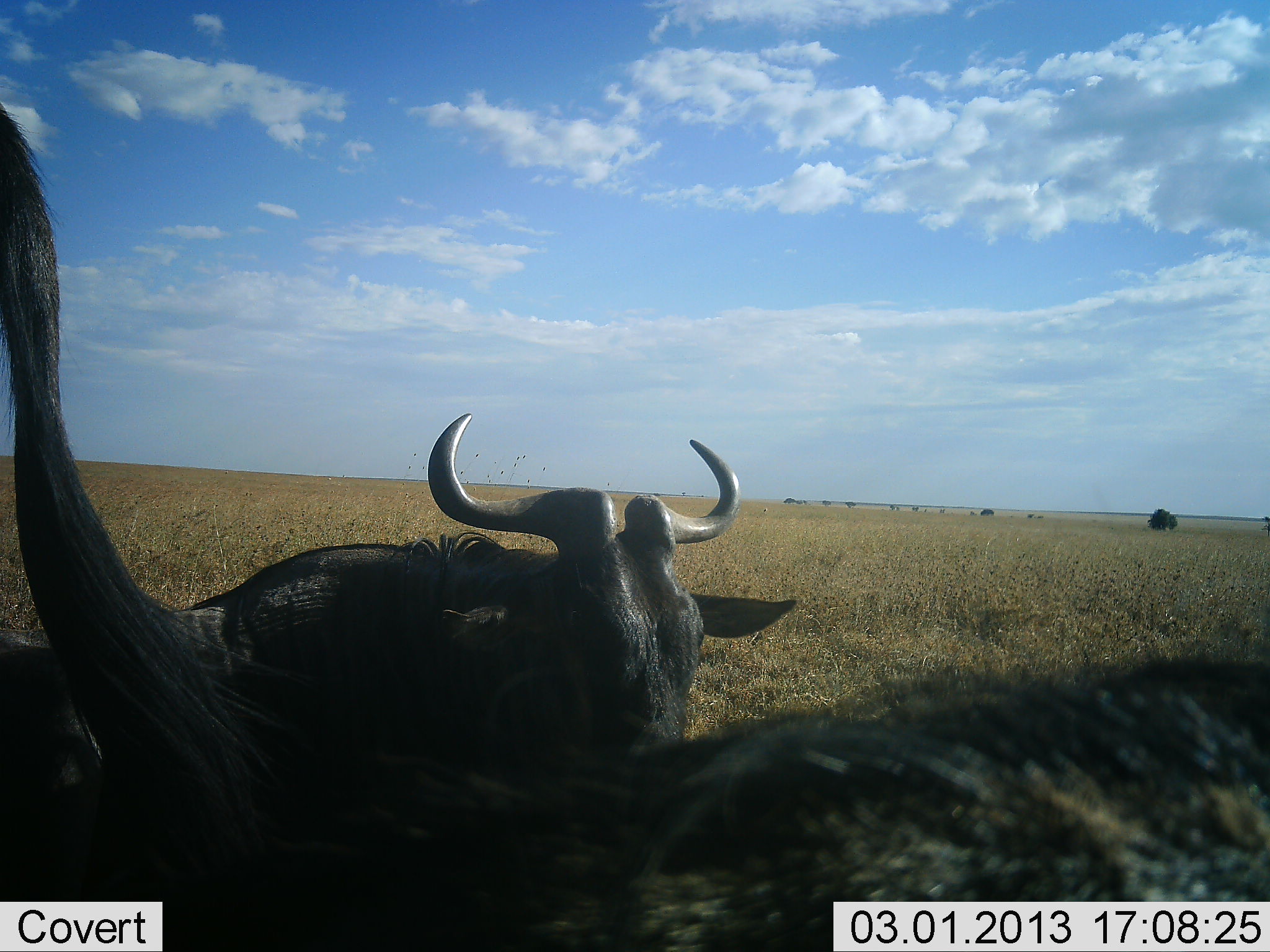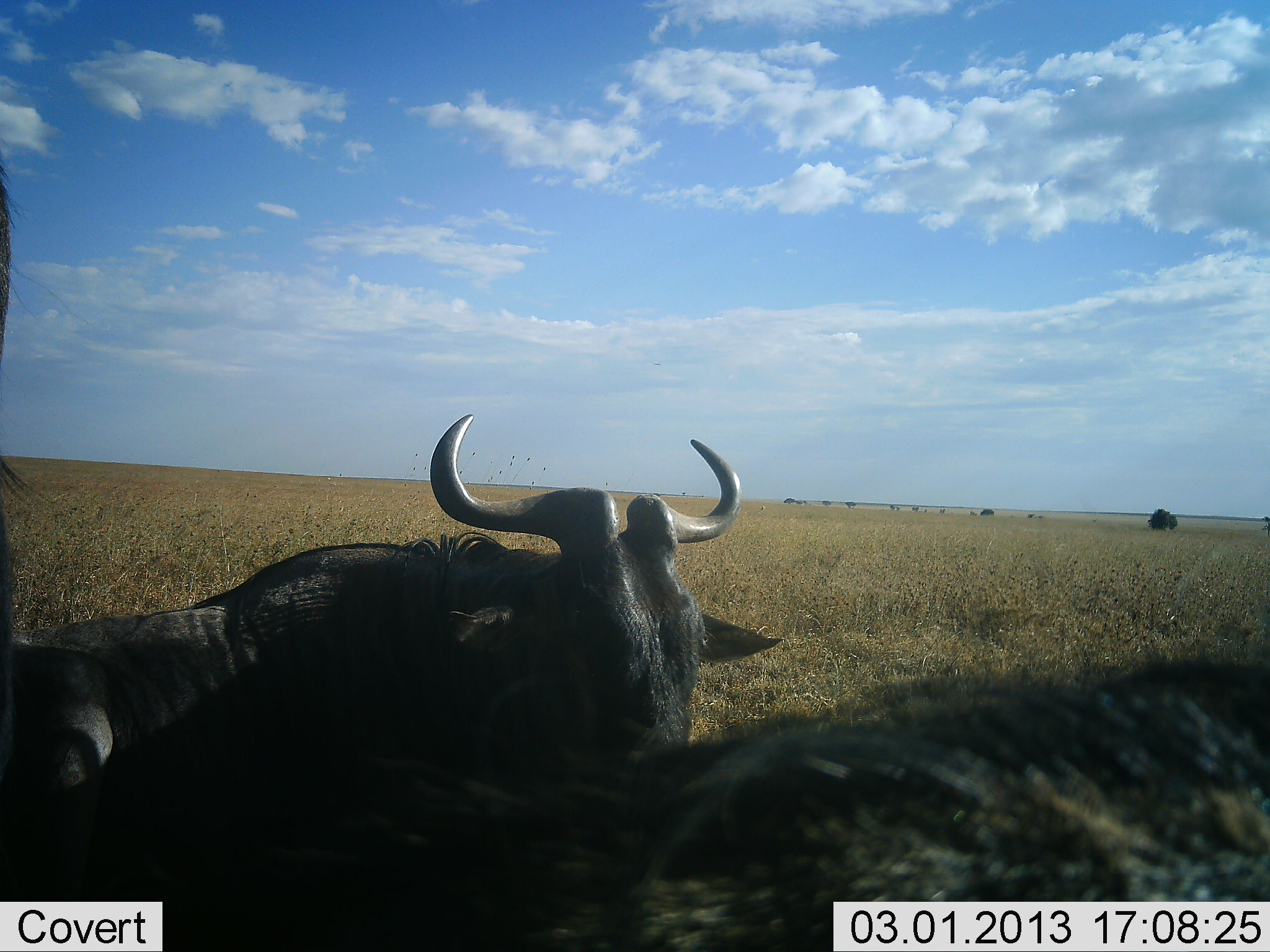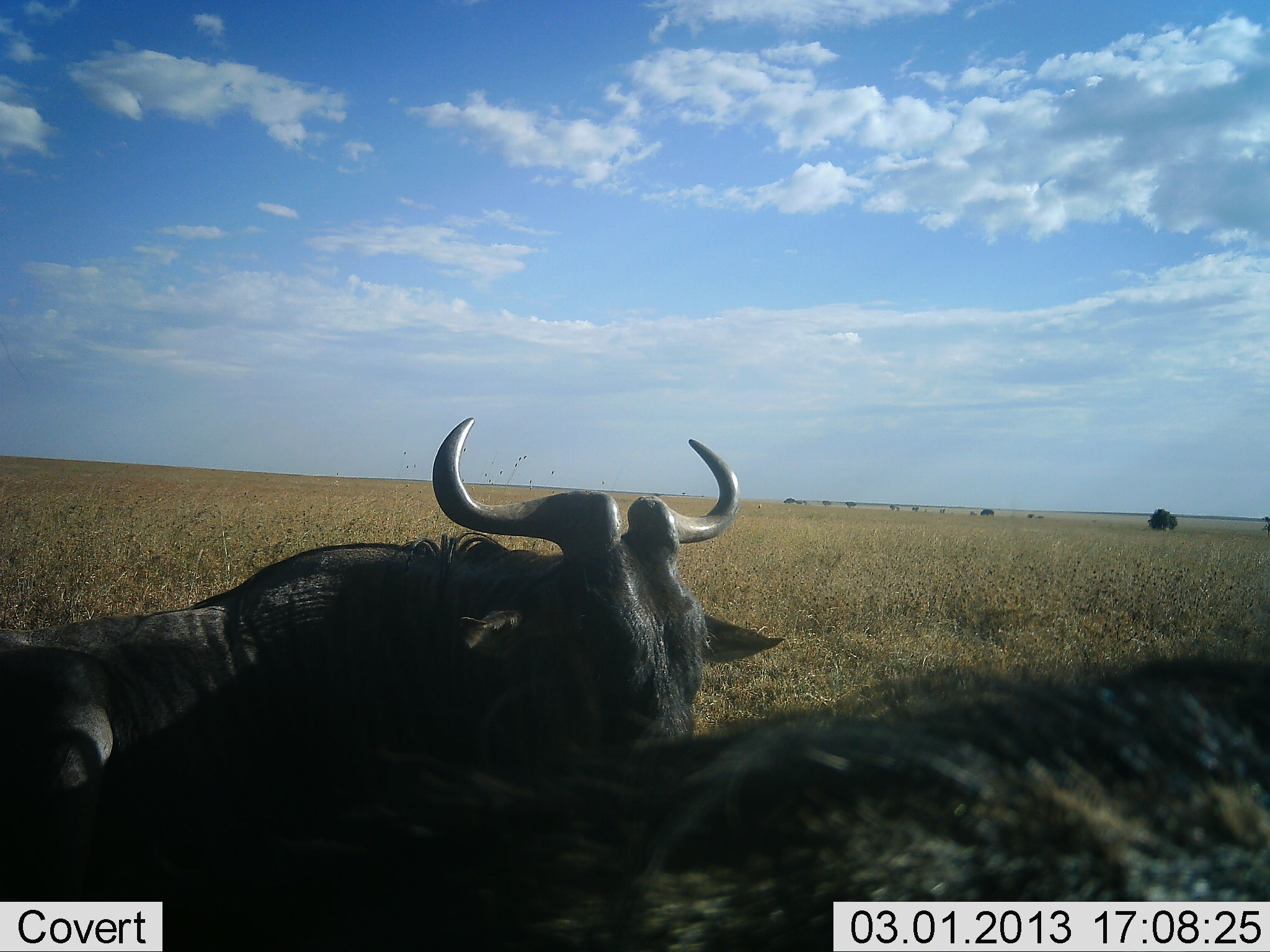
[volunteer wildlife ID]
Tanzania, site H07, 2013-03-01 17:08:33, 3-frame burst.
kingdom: Animalia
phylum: Chordata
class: Mammalia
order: Artiodactyla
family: Bovidae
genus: Connochaetes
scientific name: Connochaetes taurinus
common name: blue wildebeest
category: wildebeest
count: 3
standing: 69%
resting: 92%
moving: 0%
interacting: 0%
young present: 8%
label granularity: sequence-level